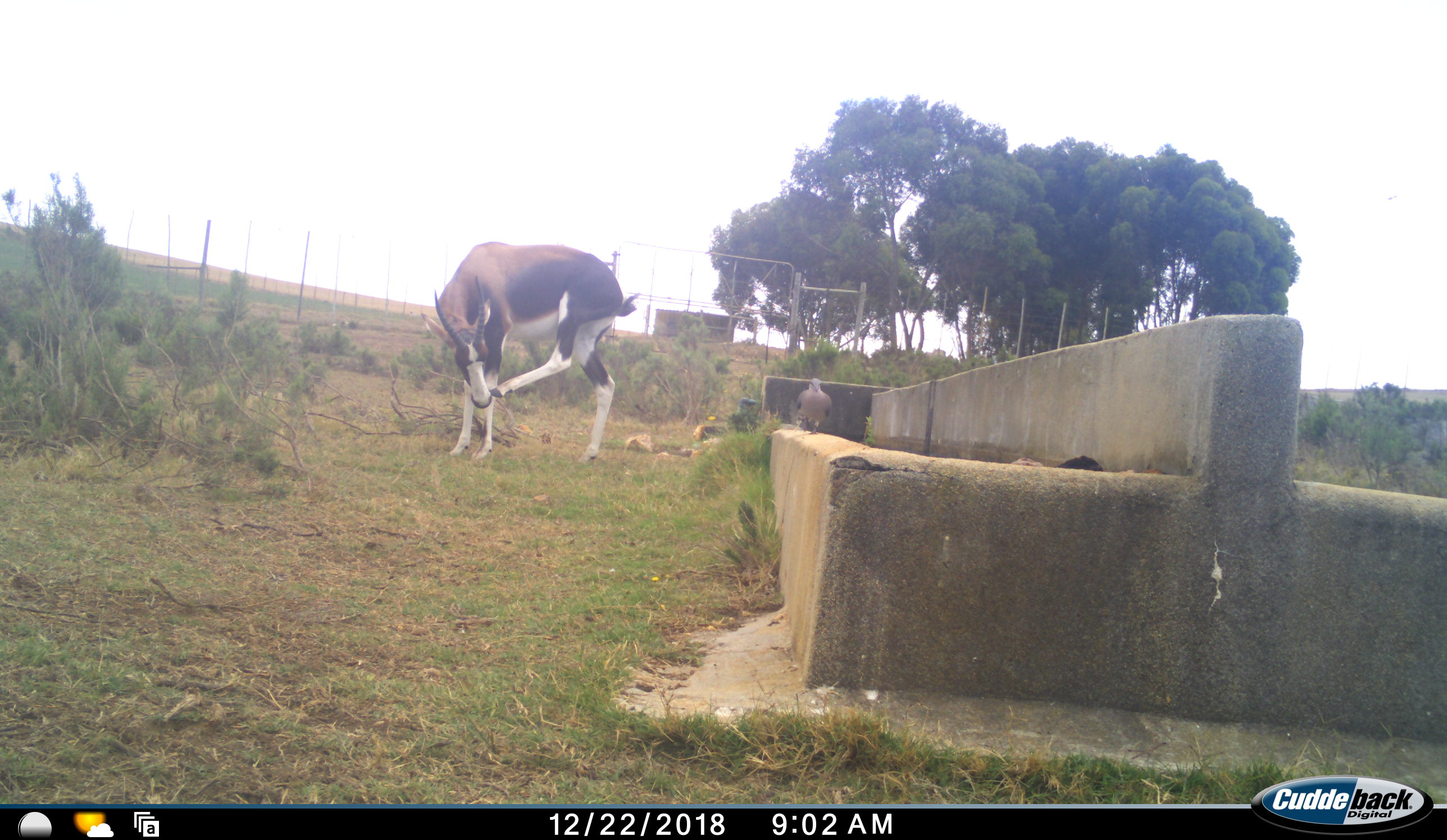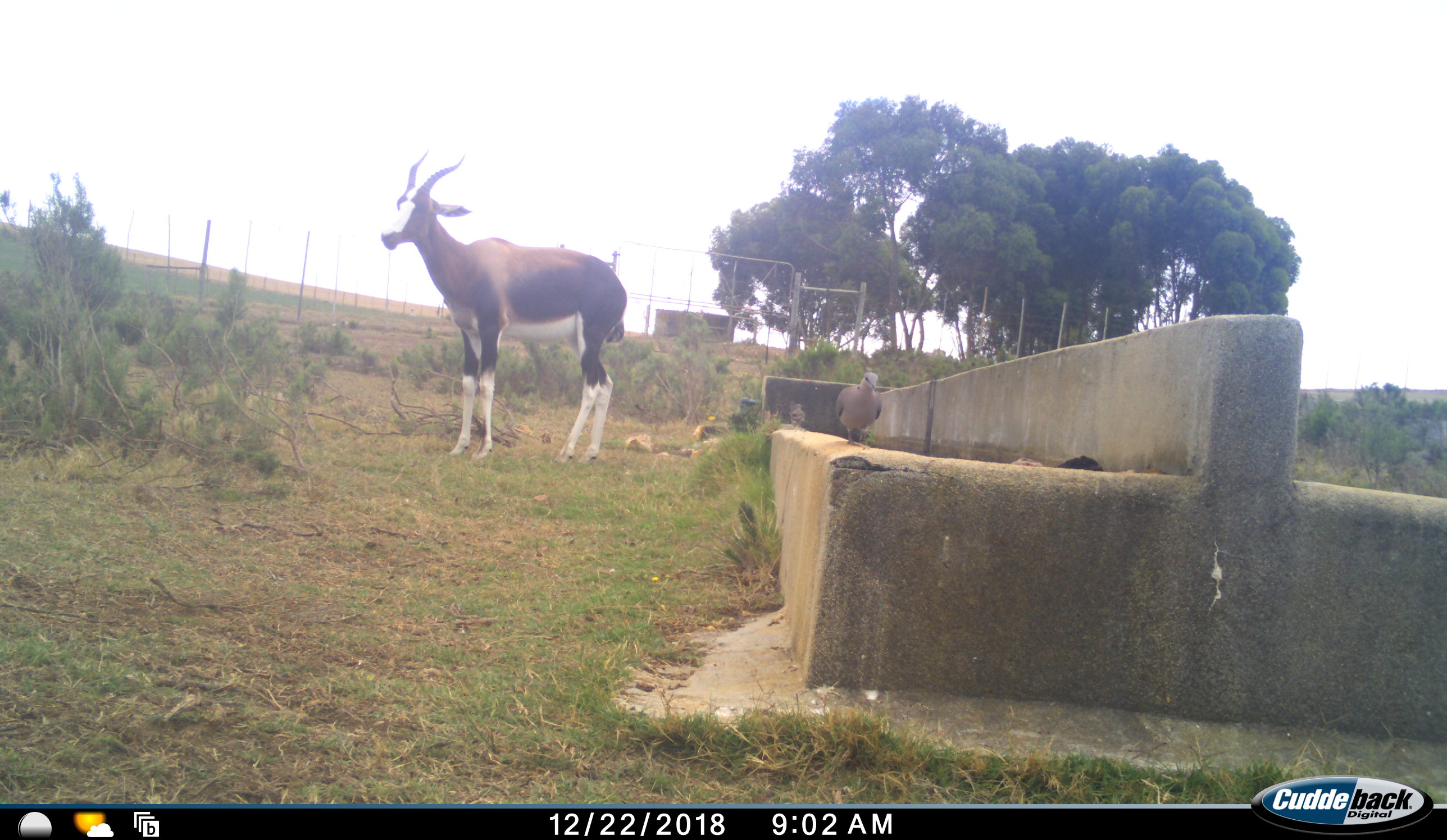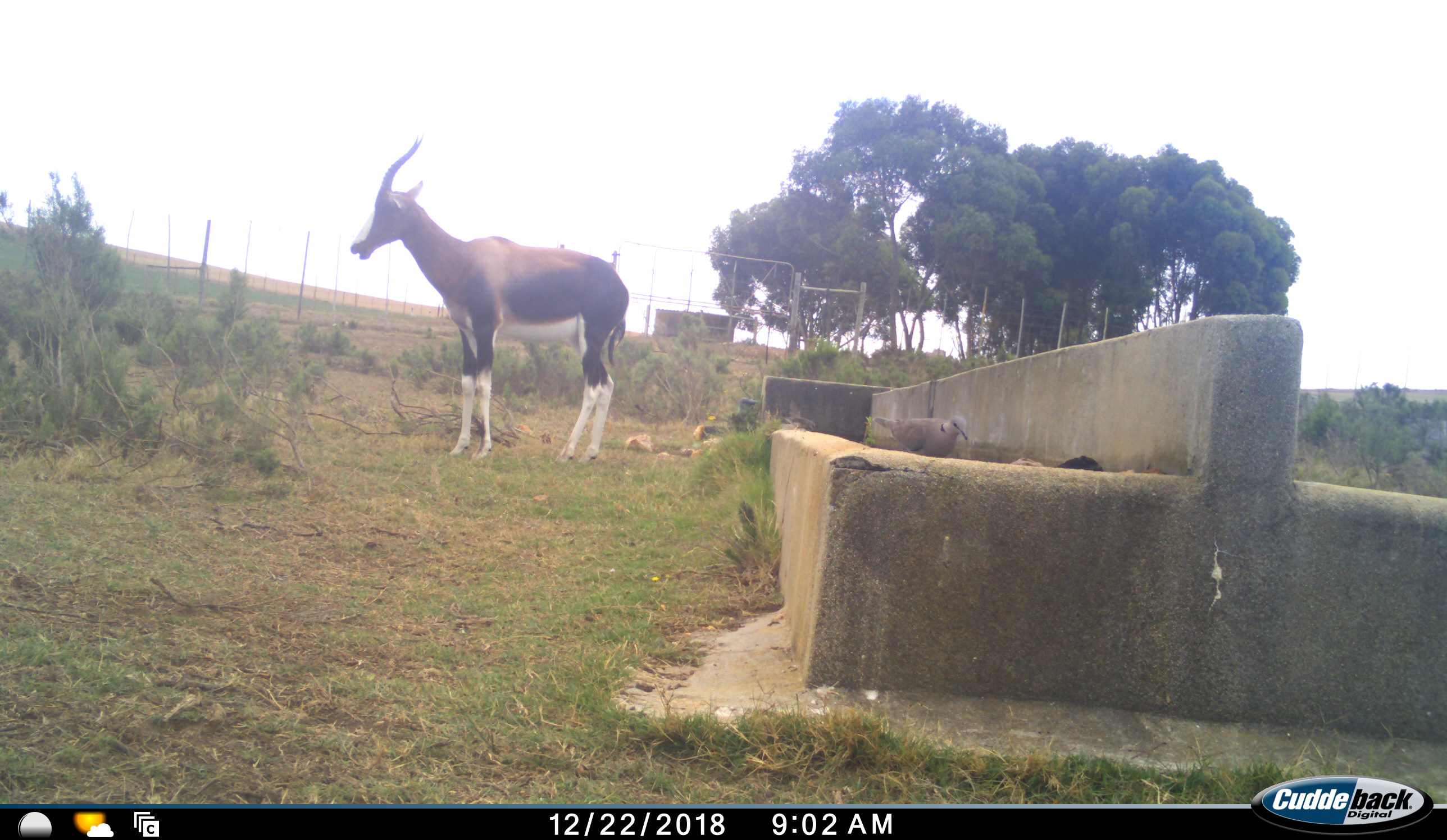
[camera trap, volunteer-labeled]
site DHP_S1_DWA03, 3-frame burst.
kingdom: Animalia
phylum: Chordata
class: Aves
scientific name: Aves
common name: bird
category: birdother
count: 1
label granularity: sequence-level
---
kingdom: Animalia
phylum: Chordata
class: Mammalia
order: Artiodactyla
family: Bovidae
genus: Damaliscus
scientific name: Damaliscus pygargus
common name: bontebok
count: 1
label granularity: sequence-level